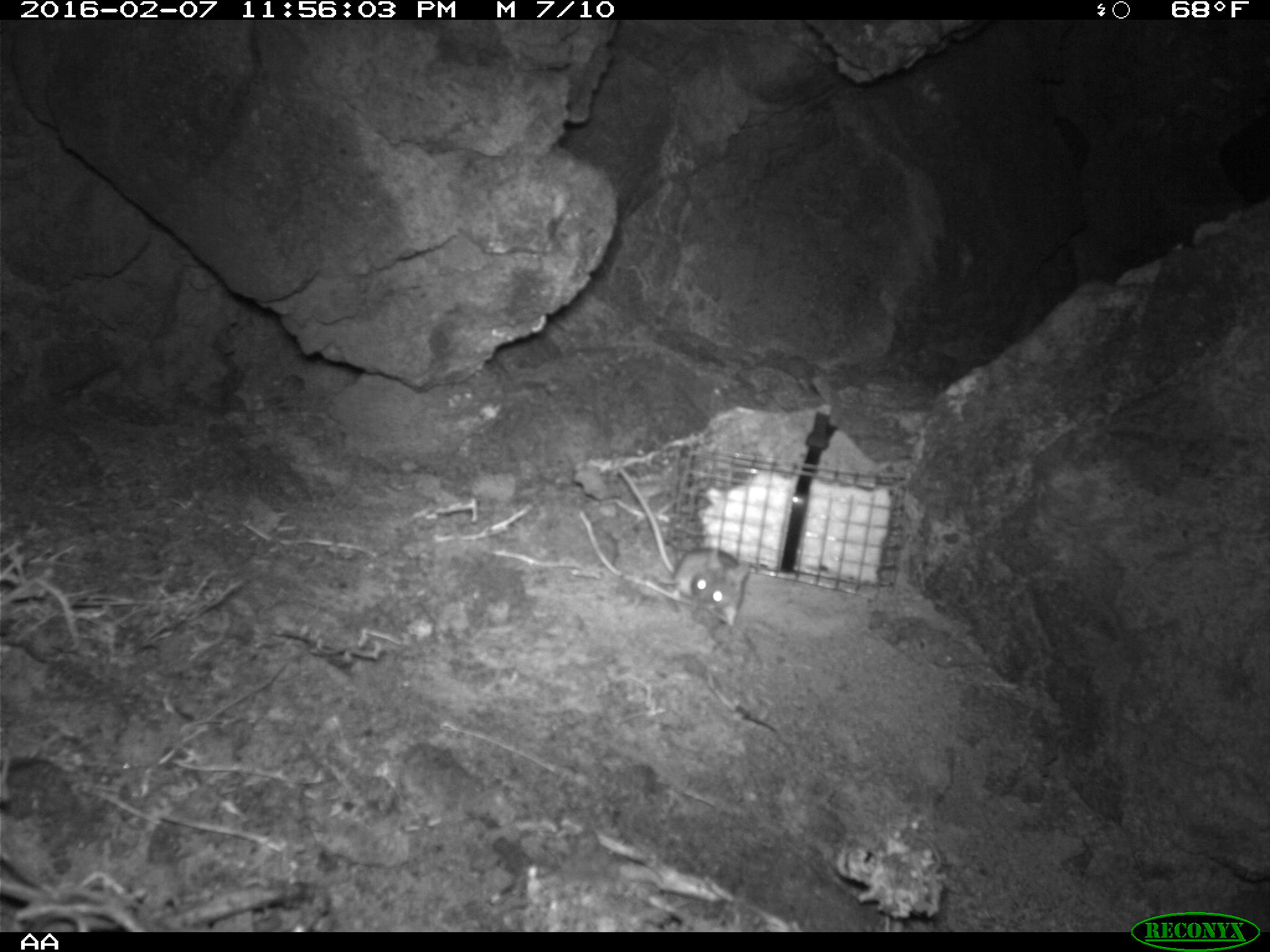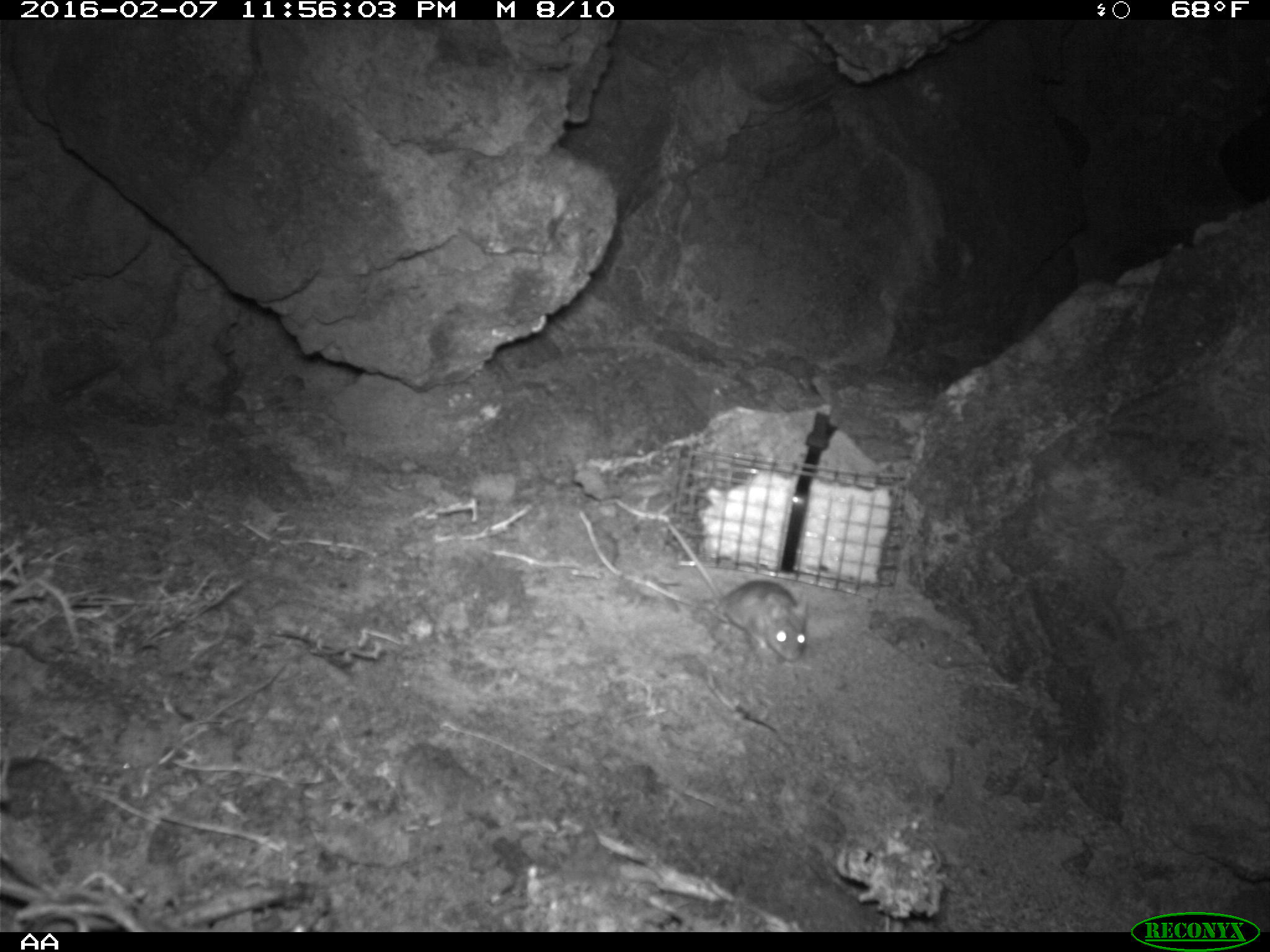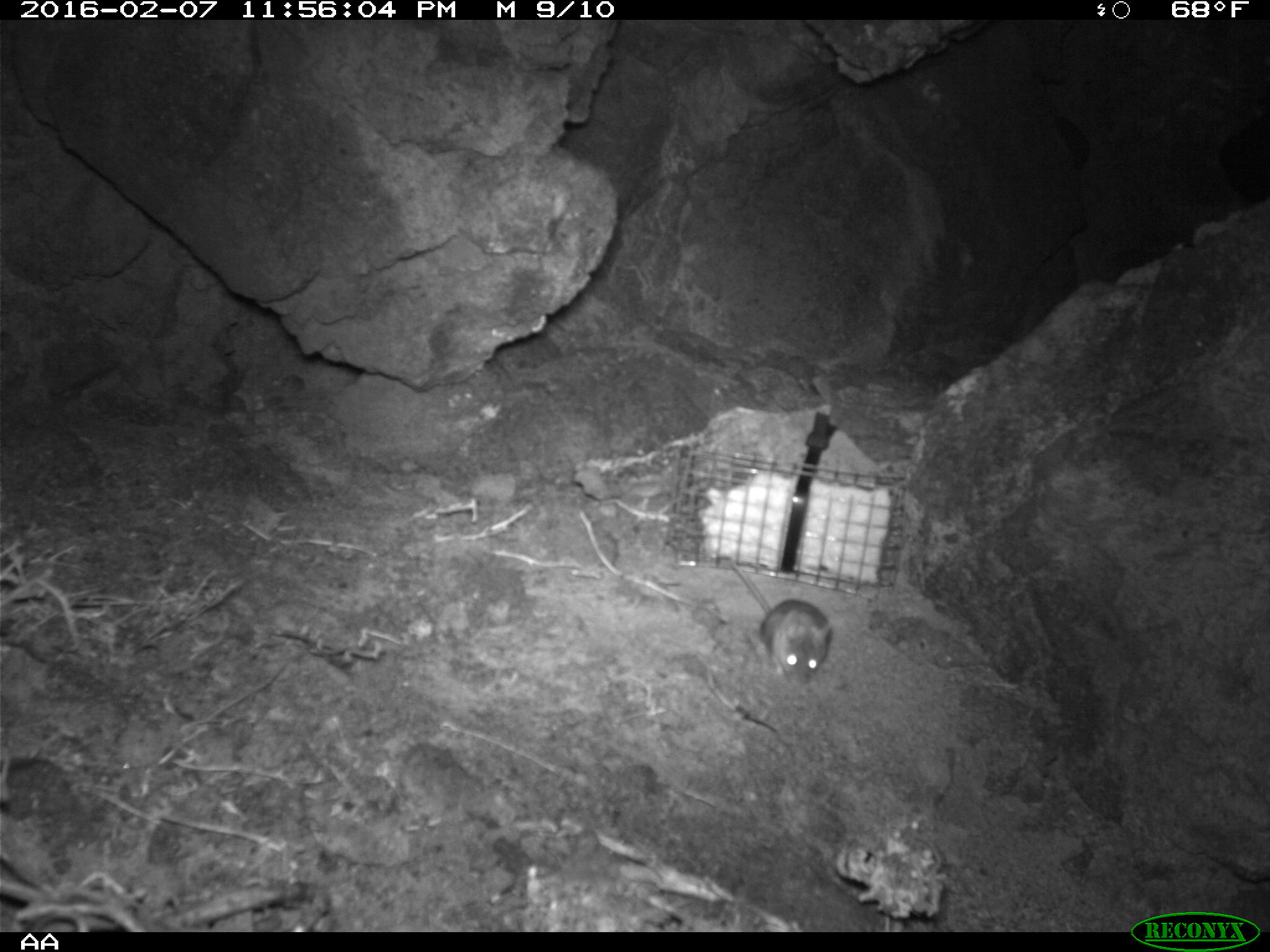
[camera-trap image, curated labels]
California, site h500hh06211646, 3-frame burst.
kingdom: Animalia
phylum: Chordata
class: Mammalia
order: Rodentia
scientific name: Rodentia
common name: rodent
Rodent (Rodentia).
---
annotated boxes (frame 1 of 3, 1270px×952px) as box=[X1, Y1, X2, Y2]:
rodent: box=[613, 465, 750, 628]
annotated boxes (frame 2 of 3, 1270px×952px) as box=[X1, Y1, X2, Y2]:
rodent: box=[668, 523, 809, 662]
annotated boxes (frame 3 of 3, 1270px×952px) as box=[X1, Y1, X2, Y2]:
rodent: box=[717, 554, 832, 684]